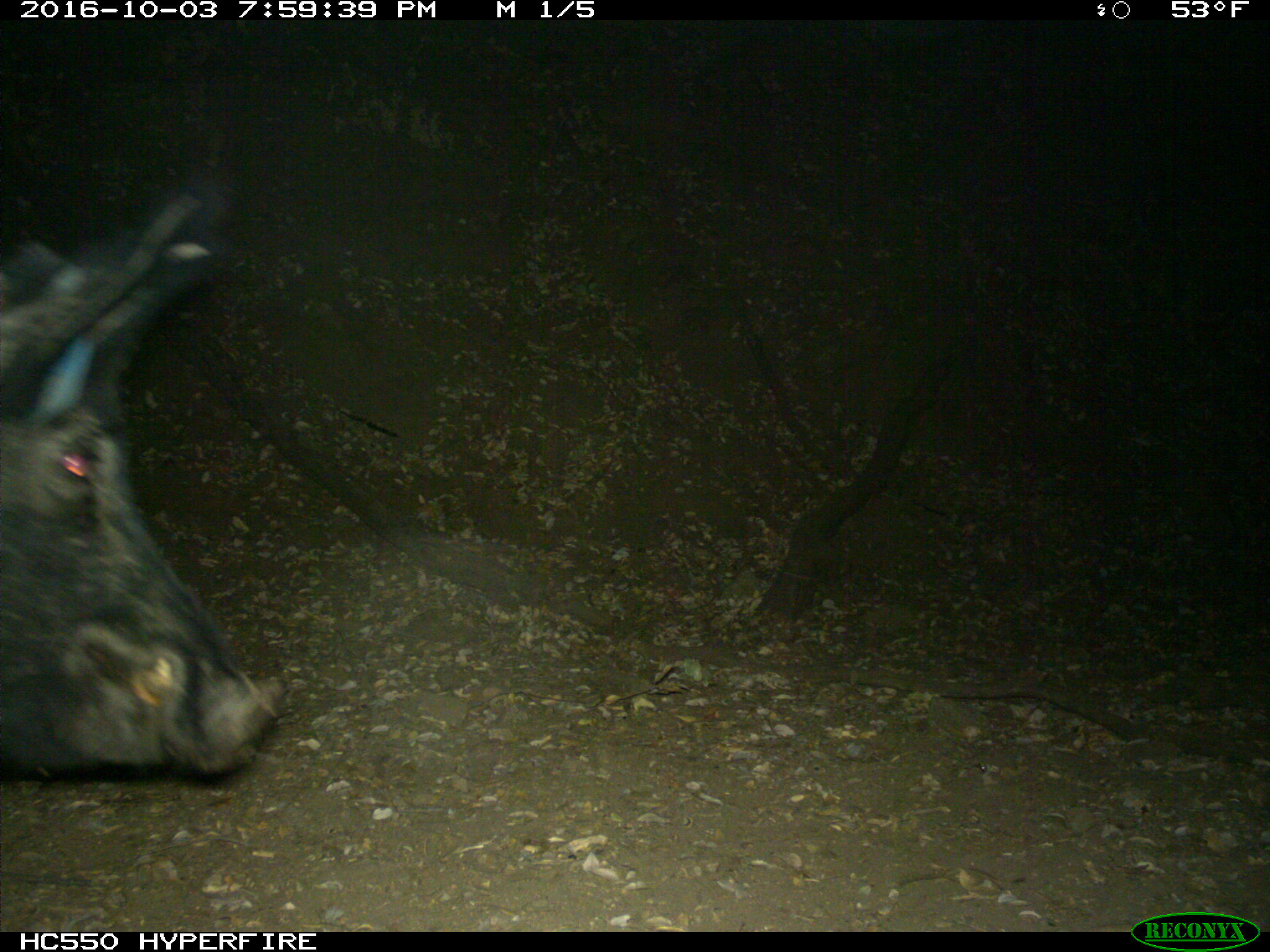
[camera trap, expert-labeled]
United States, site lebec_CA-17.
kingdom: Animalia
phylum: Chordata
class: Mammalia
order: Artiodactyla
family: Suidae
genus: Sus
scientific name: Sus scrofa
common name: wild boar